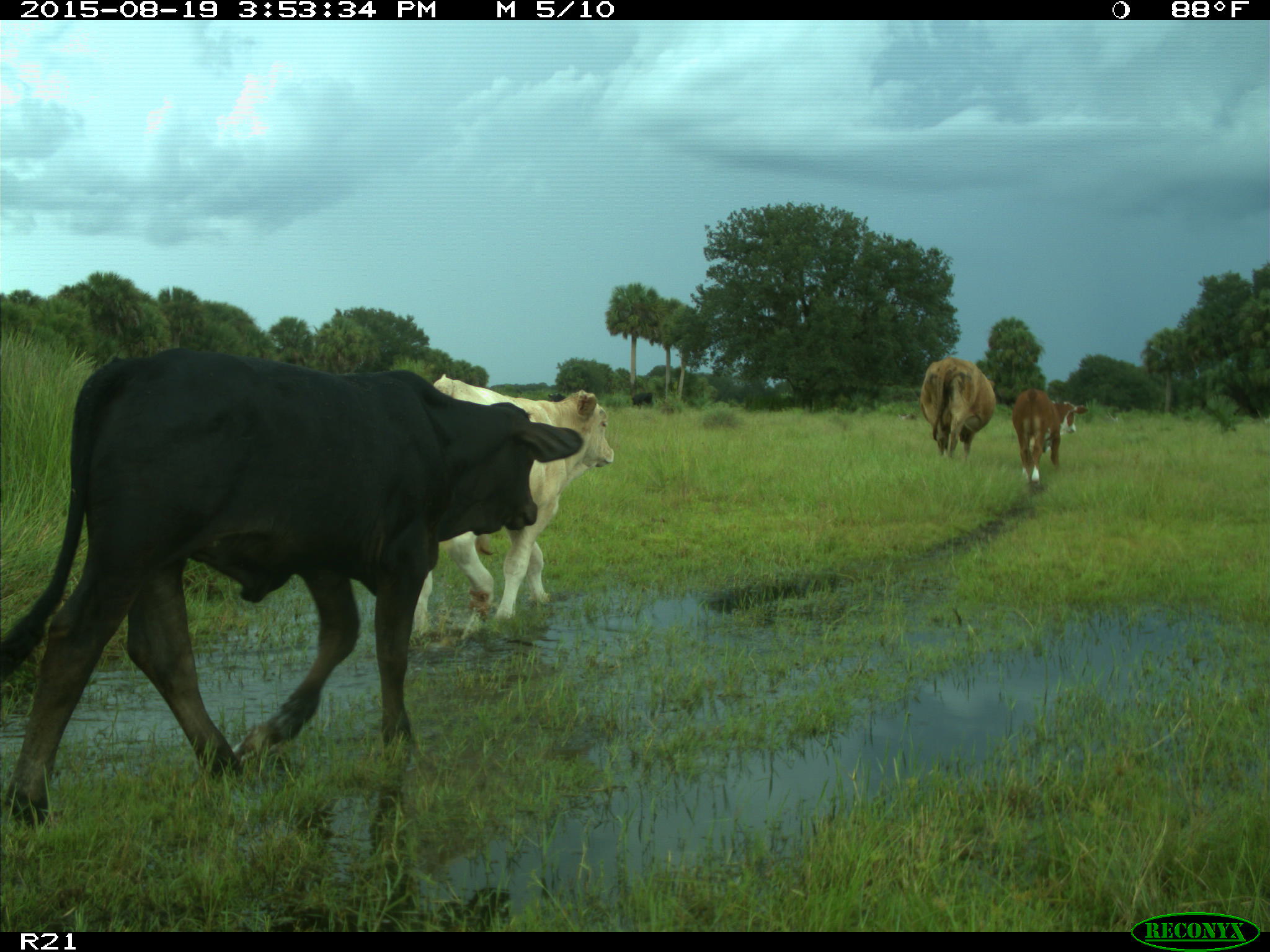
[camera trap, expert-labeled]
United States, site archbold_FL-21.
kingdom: Animalia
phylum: Chordata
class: Mammalia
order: Artiodactyla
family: Bovidae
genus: Bos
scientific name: Bos taurus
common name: domestic cow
Bos taurus (domestic cow).